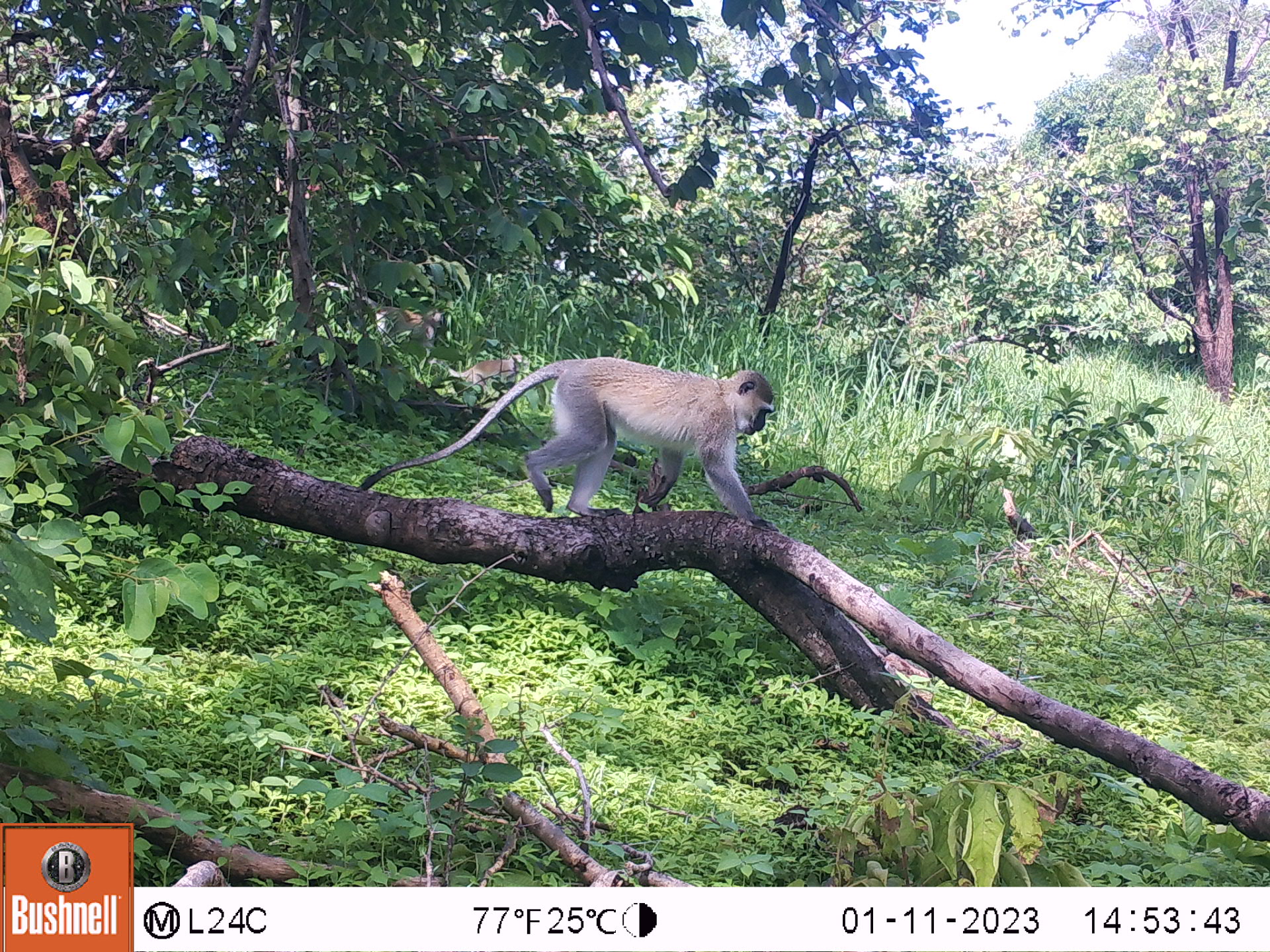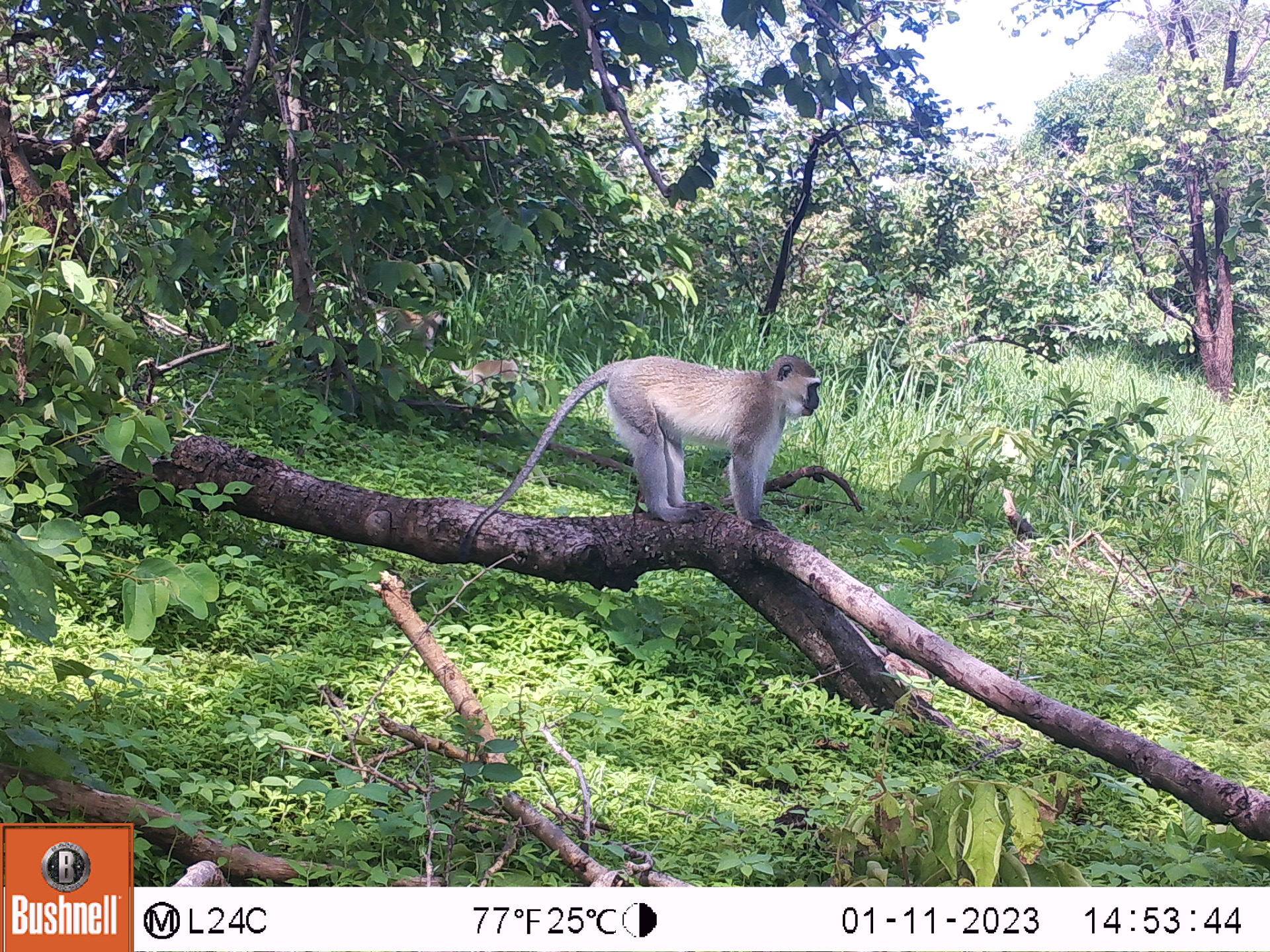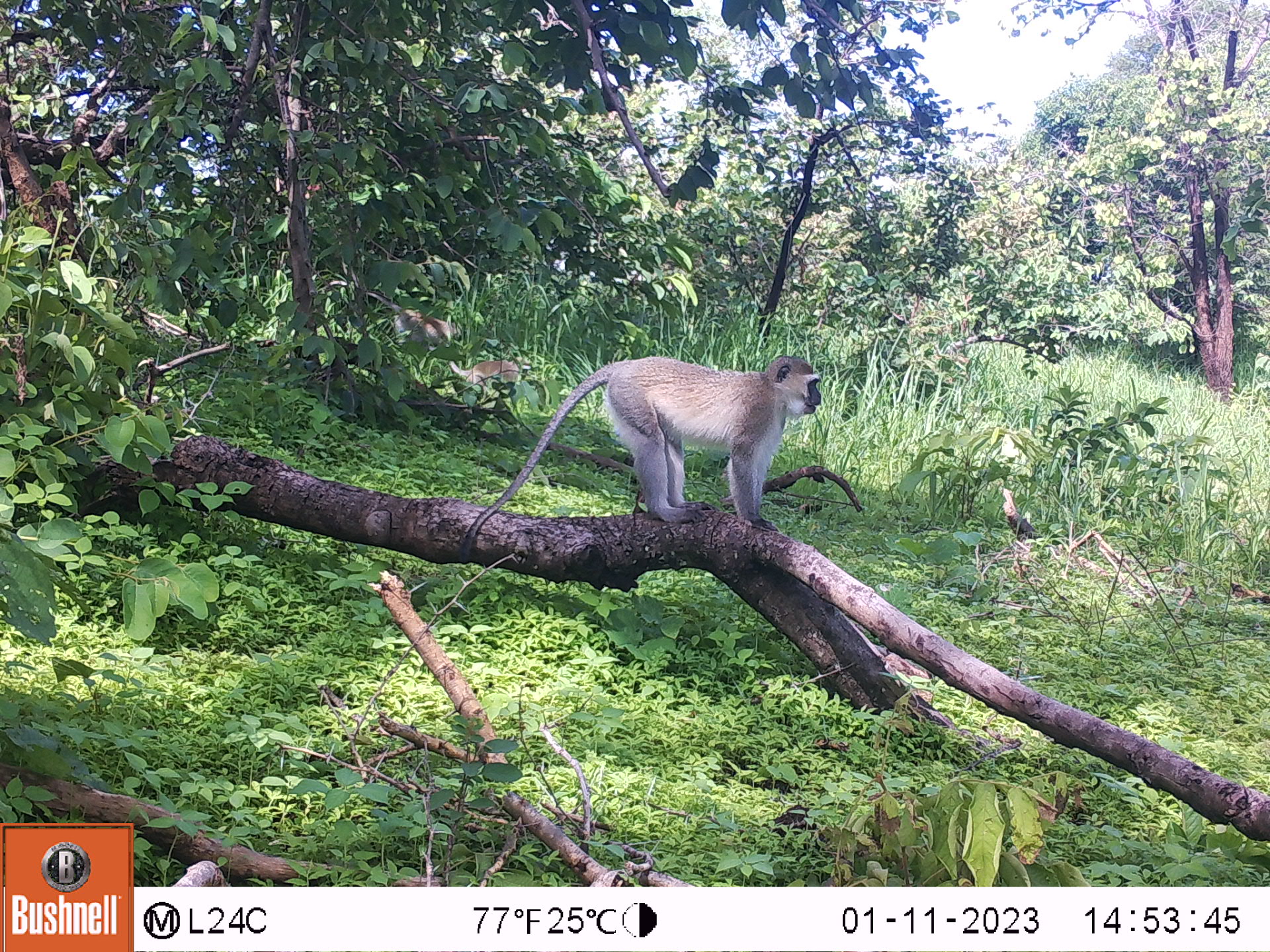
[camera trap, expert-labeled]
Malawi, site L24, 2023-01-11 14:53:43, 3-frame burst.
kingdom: Animalia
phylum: Chordata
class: Mammalia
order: Primates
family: Cercopithecidae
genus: Chlorocebus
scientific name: Chlorocebus pygerythrus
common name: vervet monkey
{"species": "vervet monkey (Chlorocebus pygerythrus)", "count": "3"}